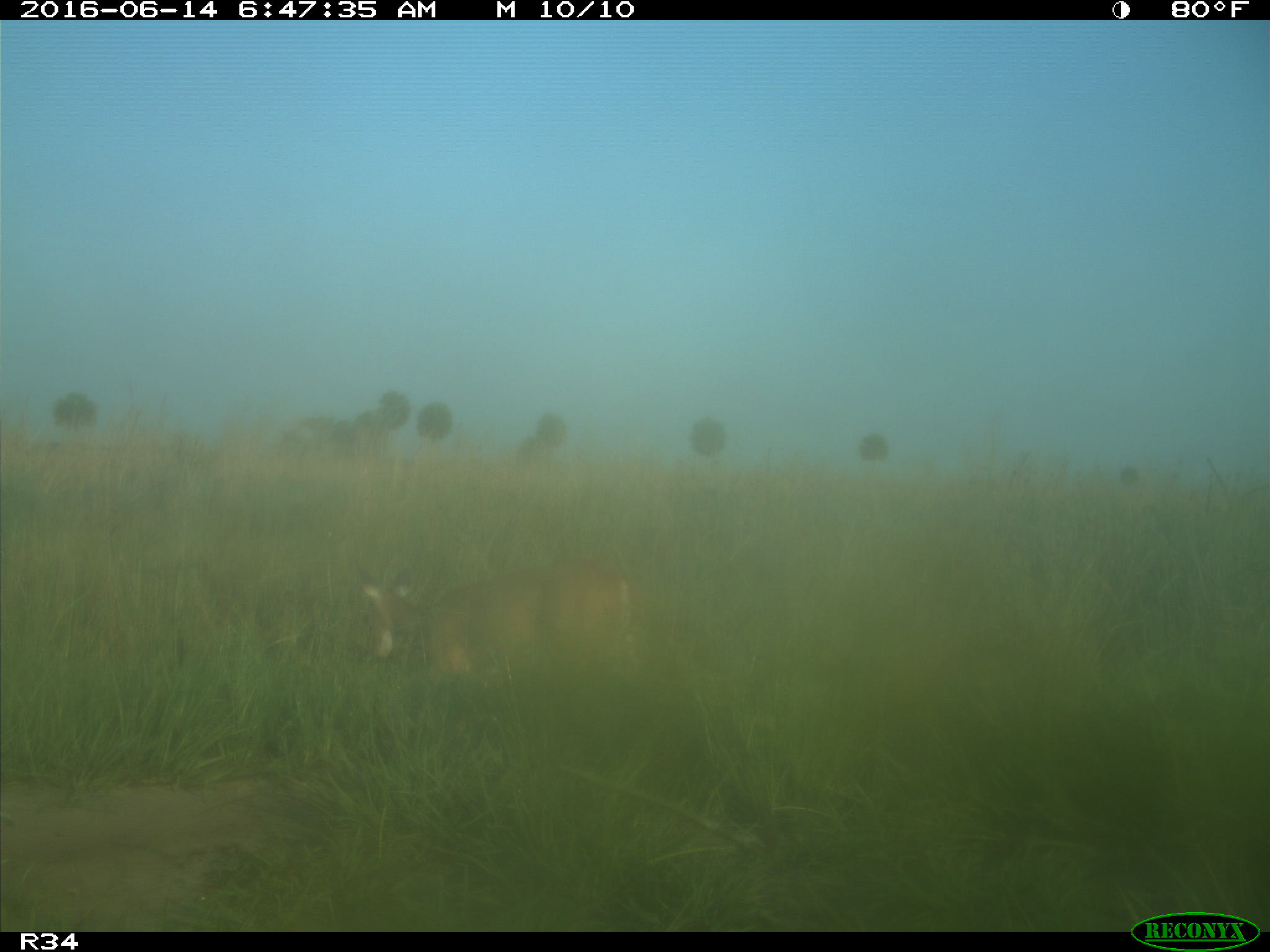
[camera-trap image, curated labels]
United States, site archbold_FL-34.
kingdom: Animalia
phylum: Chordata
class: Mammalia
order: Artiodactyla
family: Cervidae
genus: Odocoileus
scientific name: Odocoileus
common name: deer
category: unidentified deer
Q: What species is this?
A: Unidentified deer (deer) (Odocoileus).